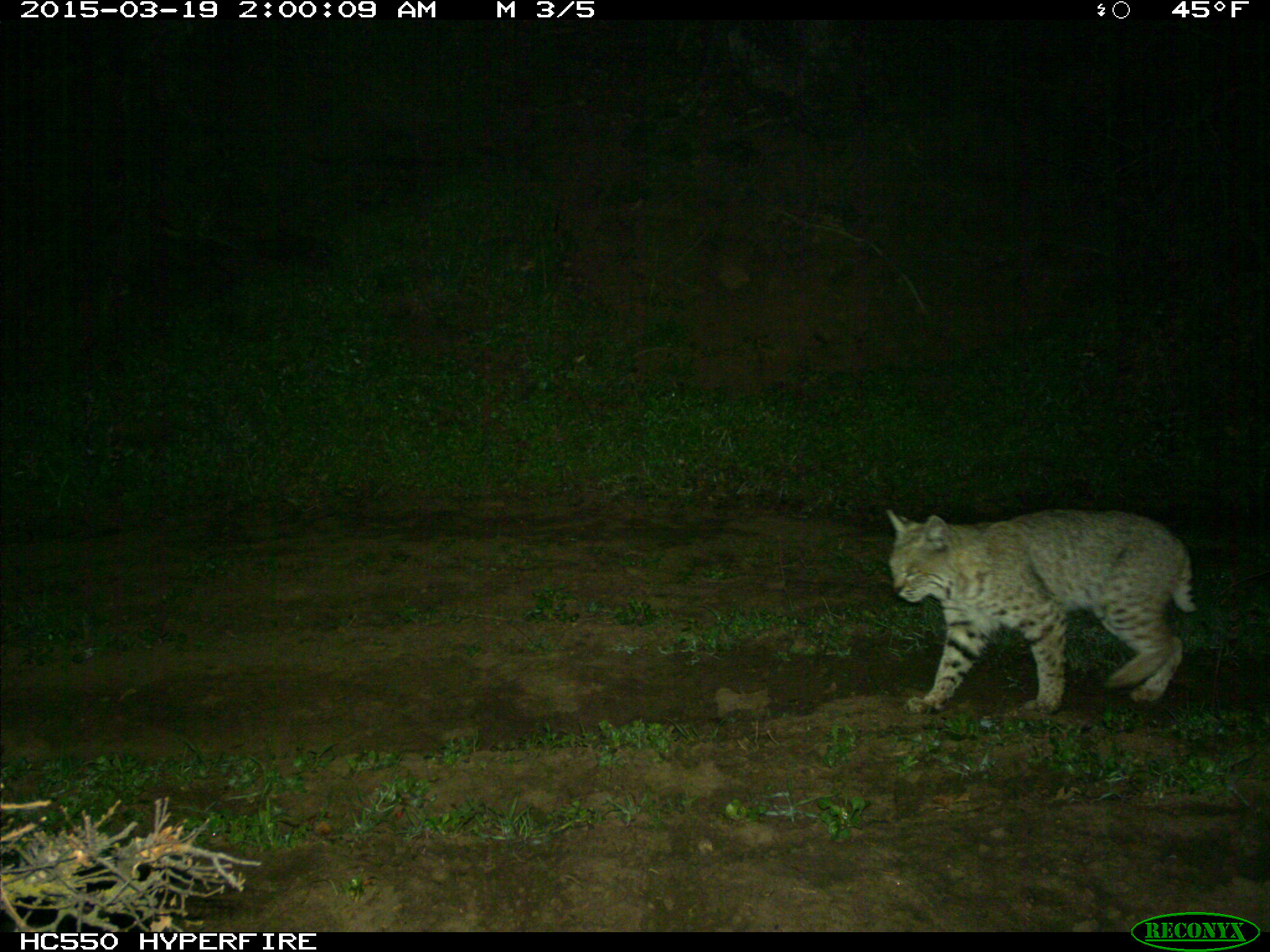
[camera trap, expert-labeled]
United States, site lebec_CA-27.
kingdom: Animalia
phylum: Chordata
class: Mammalia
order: Carnivora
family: Felidae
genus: Lynx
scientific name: Lynx rufus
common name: bobcat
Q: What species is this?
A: Lynx rufus (bobcat).